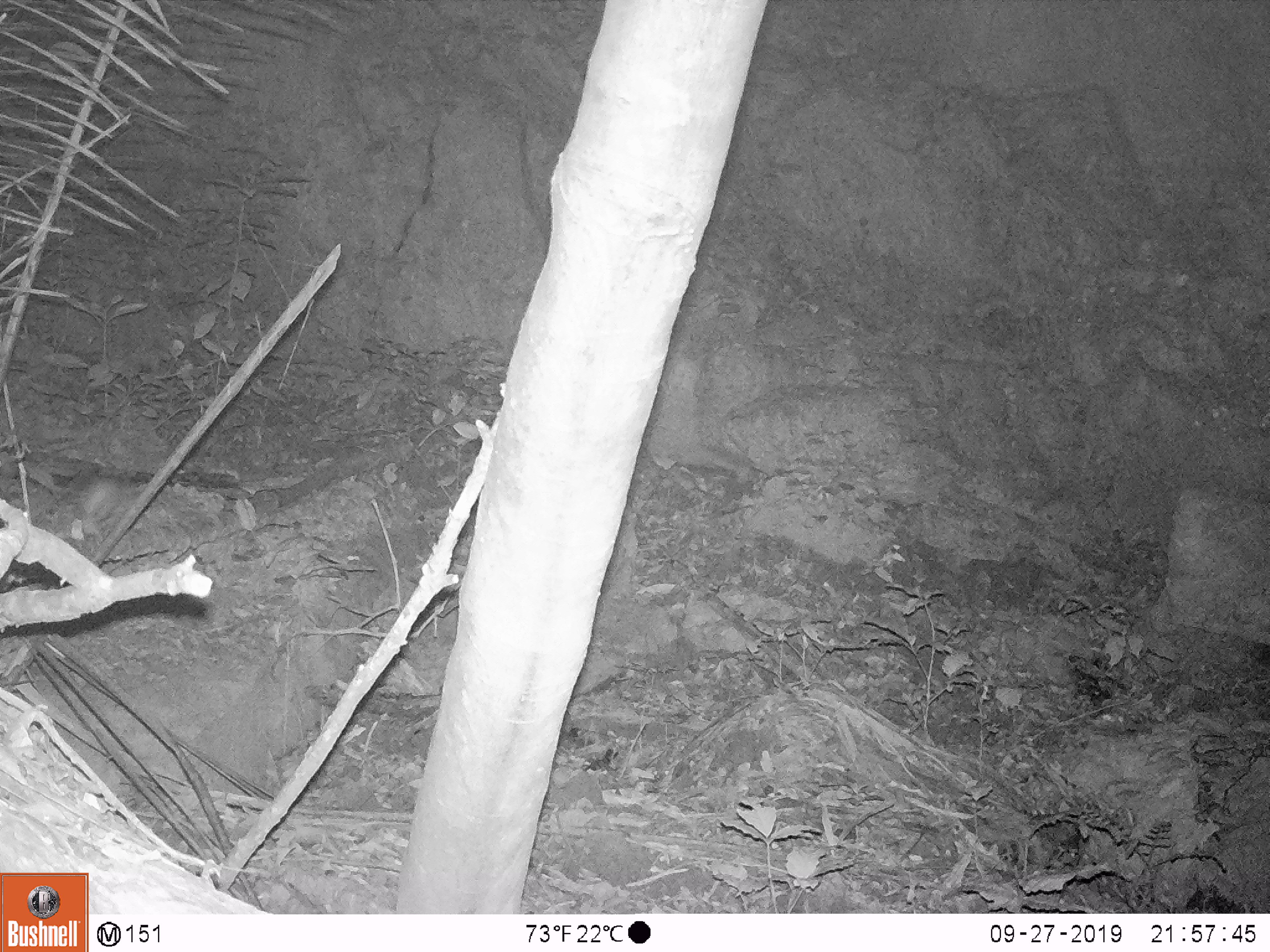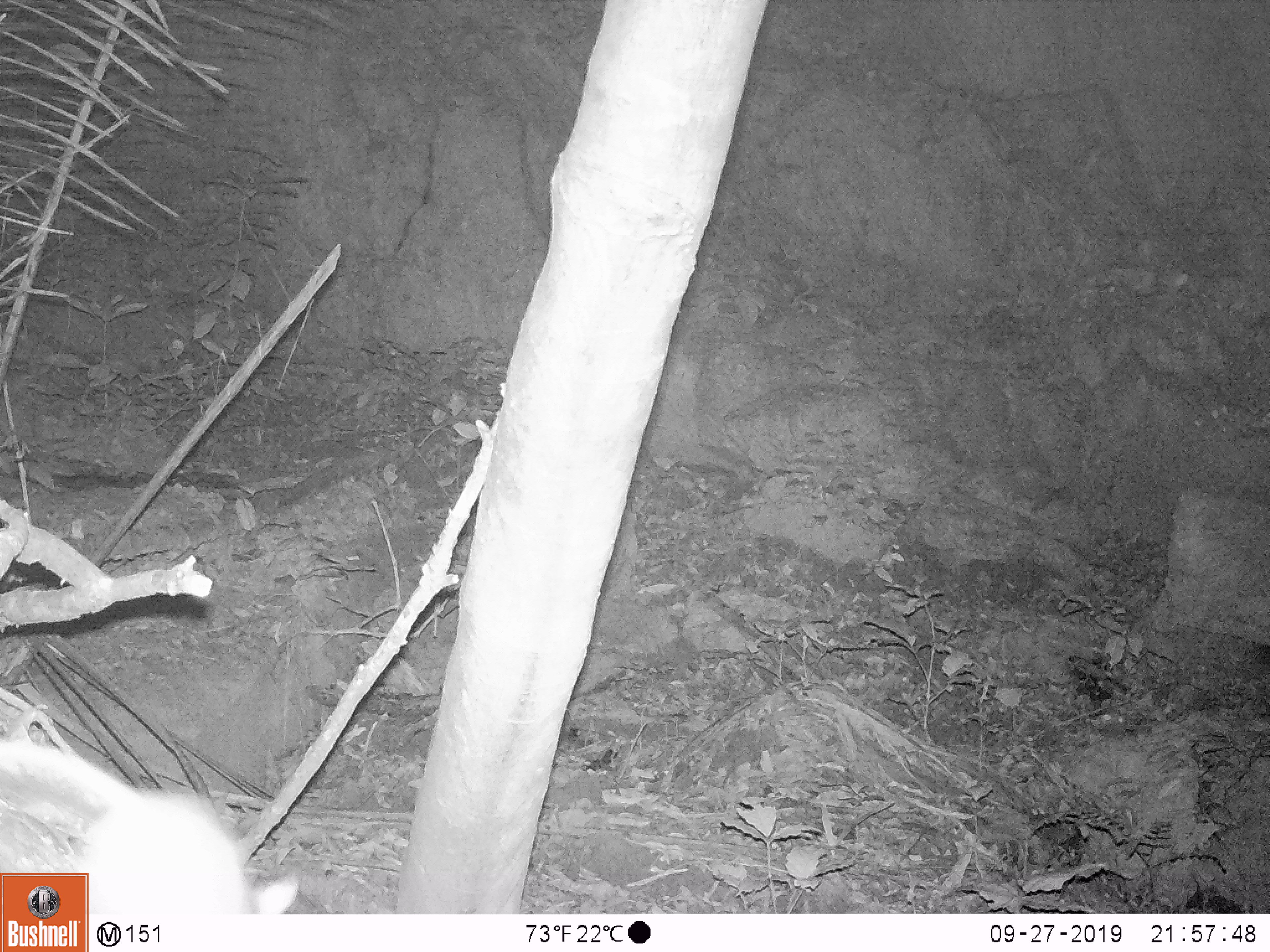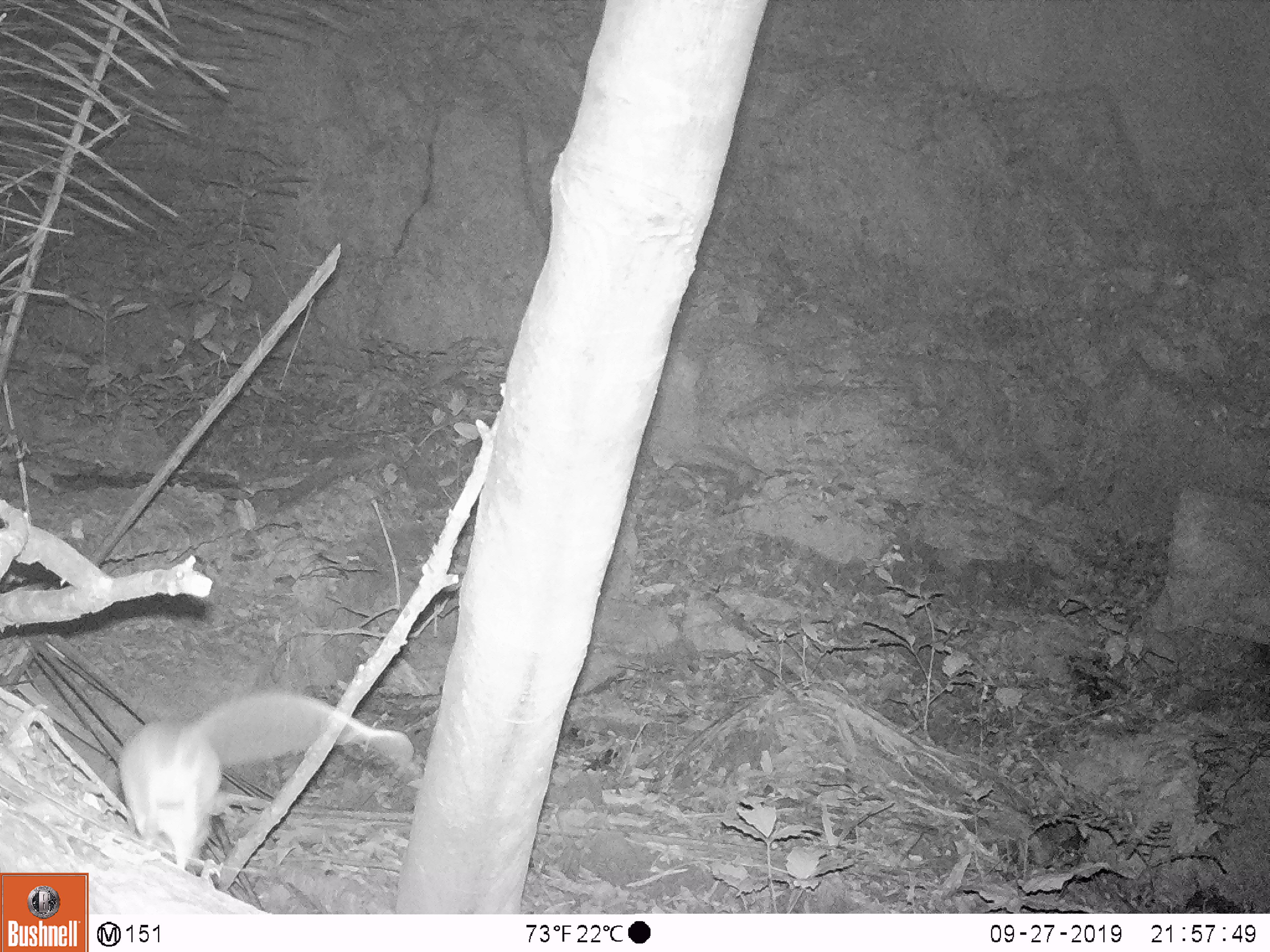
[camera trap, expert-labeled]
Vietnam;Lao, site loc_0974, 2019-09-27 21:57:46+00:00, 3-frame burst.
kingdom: Animalia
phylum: Chordata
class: Mammalia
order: Rodentia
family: Muridae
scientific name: Muridae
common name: old-world mice and rats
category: unidentified murid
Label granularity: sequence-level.